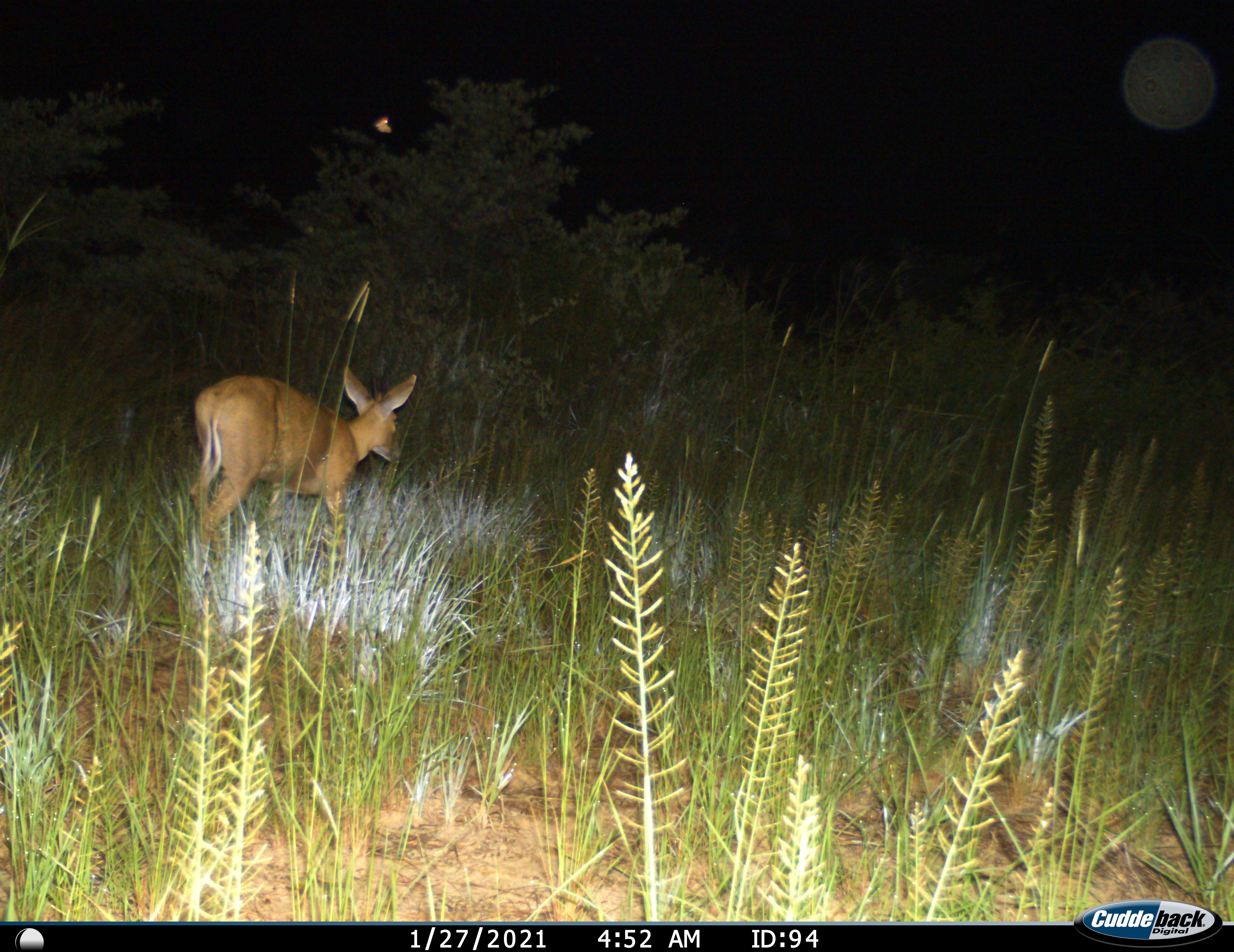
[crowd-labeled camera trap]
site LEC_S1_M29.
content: unidentified animal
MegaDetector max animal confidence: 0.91